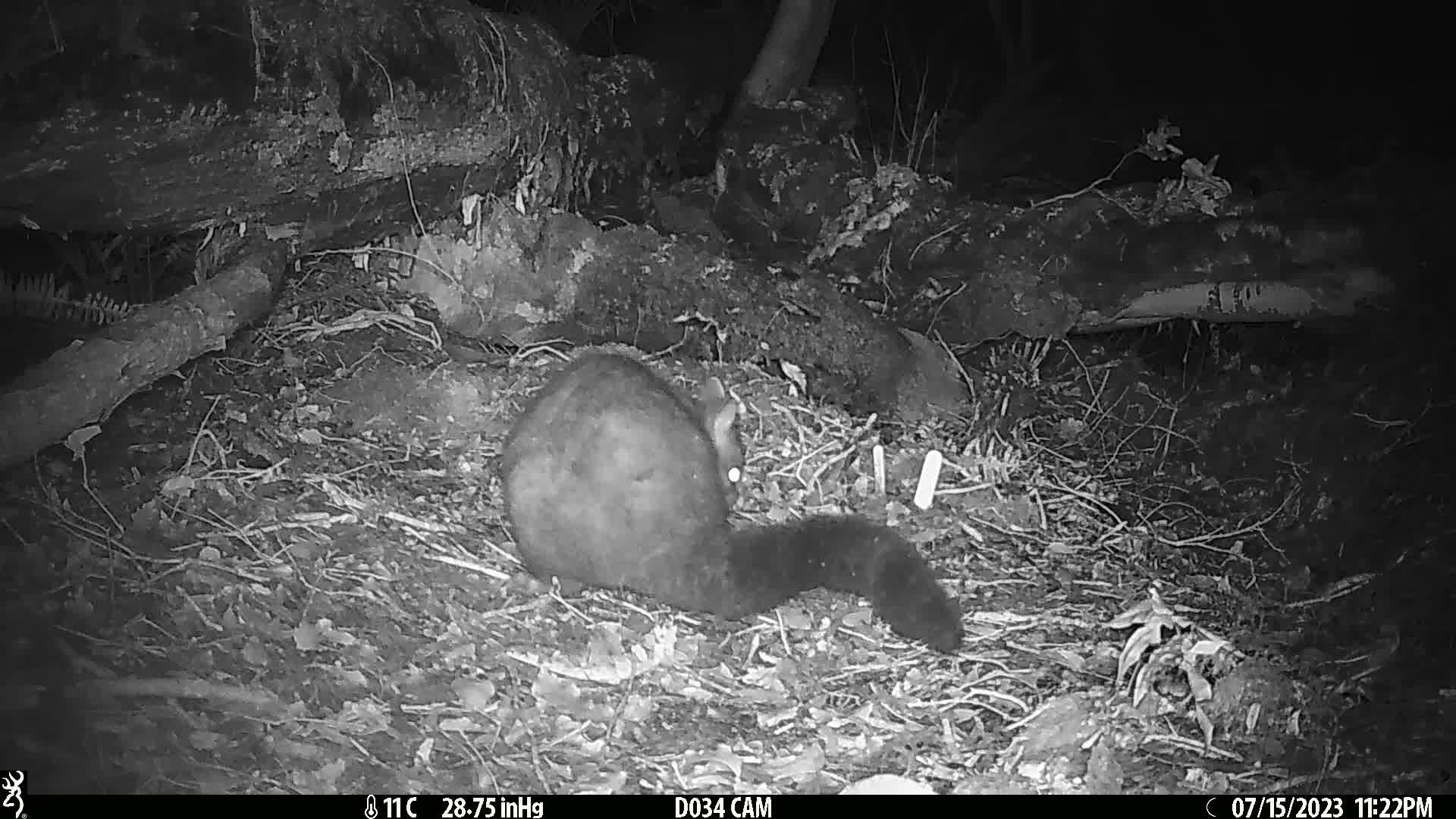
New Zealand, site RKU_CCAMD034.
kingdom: Animalia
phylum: Chordata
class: Mammalia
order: Diprotodontia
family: Phalangeridae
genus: Trichosurus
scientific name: Trichosurus vulpecula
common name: common brushtail possum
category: possum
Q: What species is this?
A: Possum (common brushtail possum) (Trichosurus vulpecula).